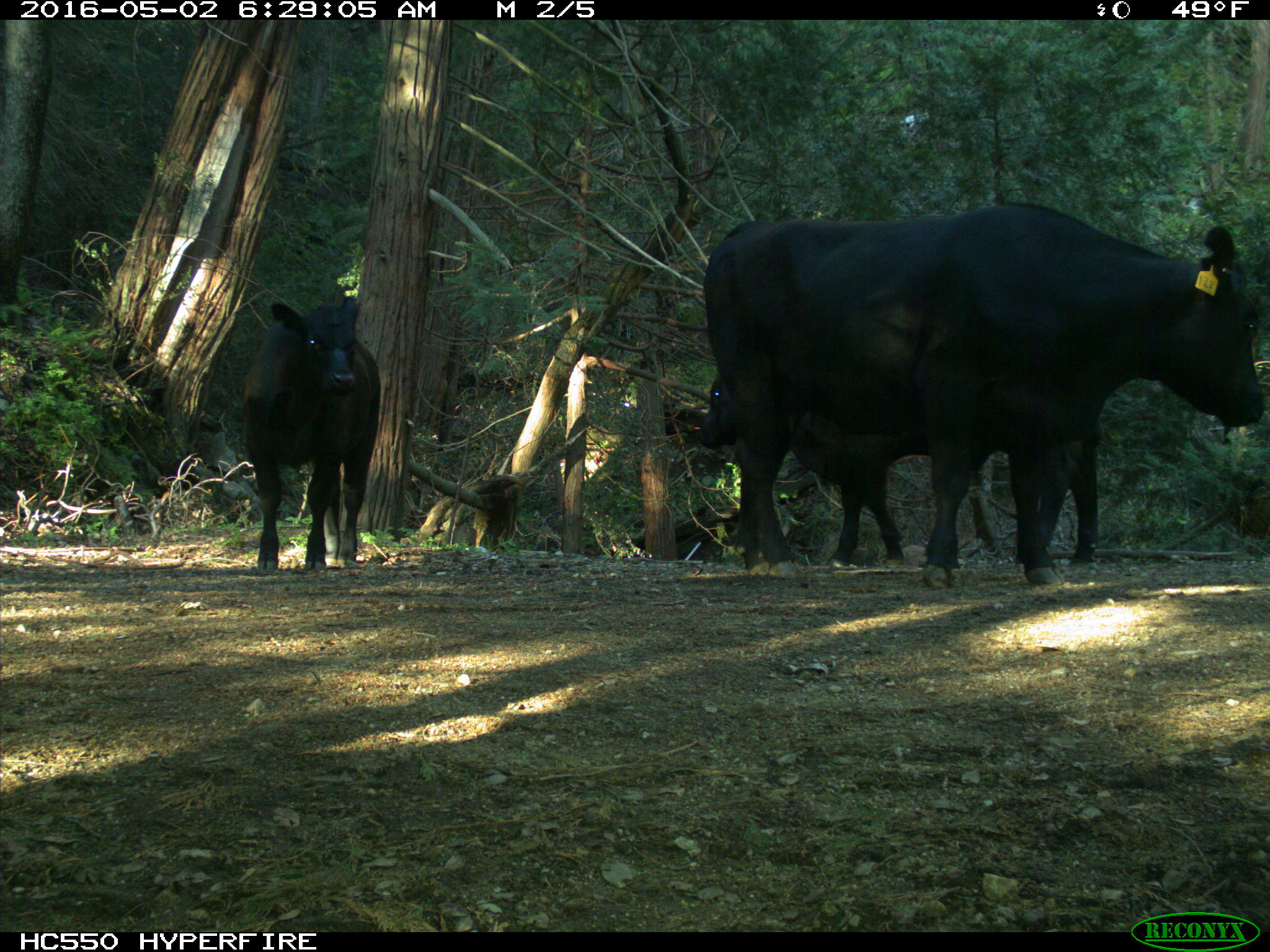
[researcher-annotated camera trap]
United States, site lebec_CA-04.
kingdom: Animalia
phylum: Chordata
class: Mammalia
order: Artiodactyla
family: Bovidae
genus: Bos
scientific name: Bos taurus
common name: domestic cow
Bos taurus (domestic cow).